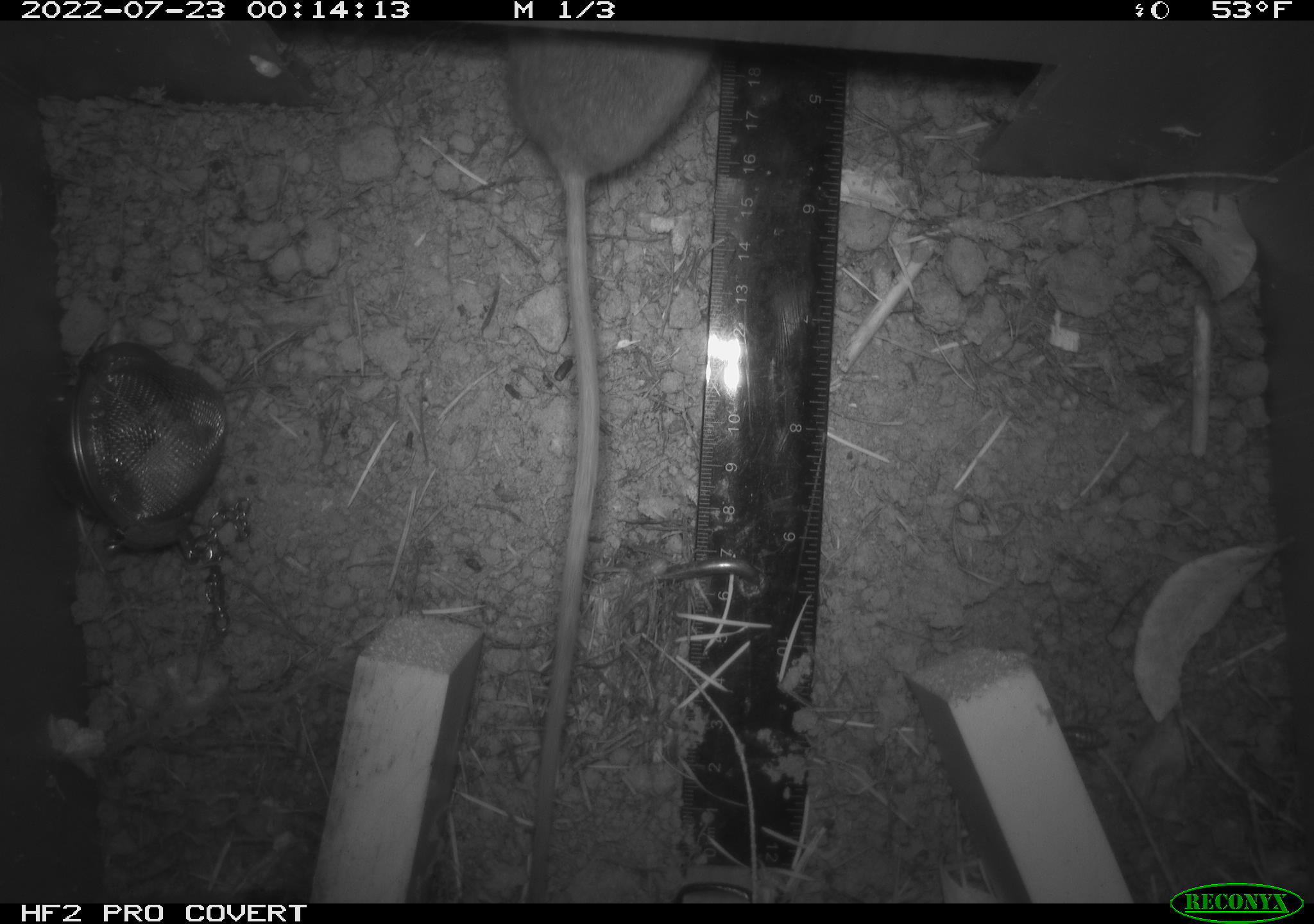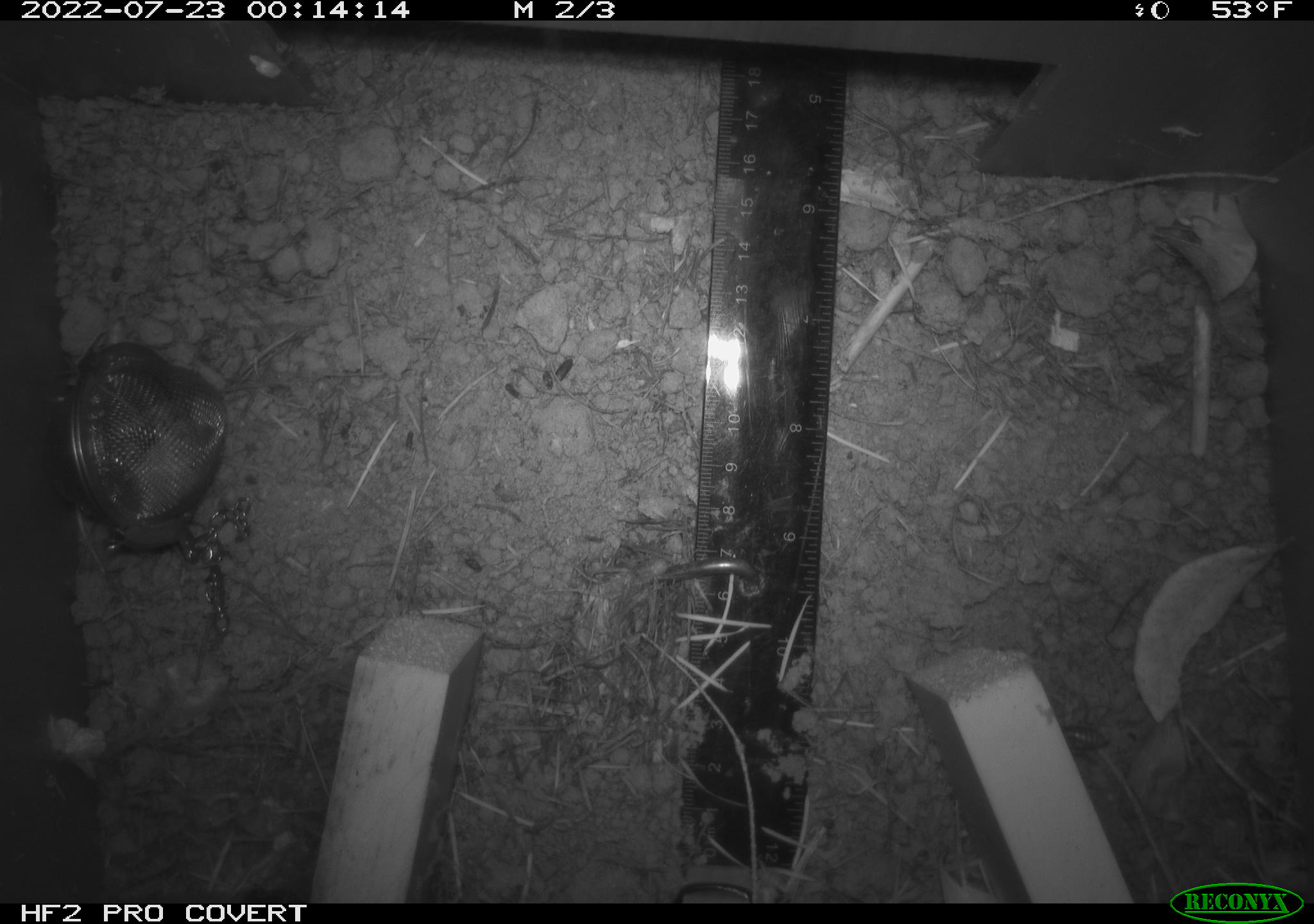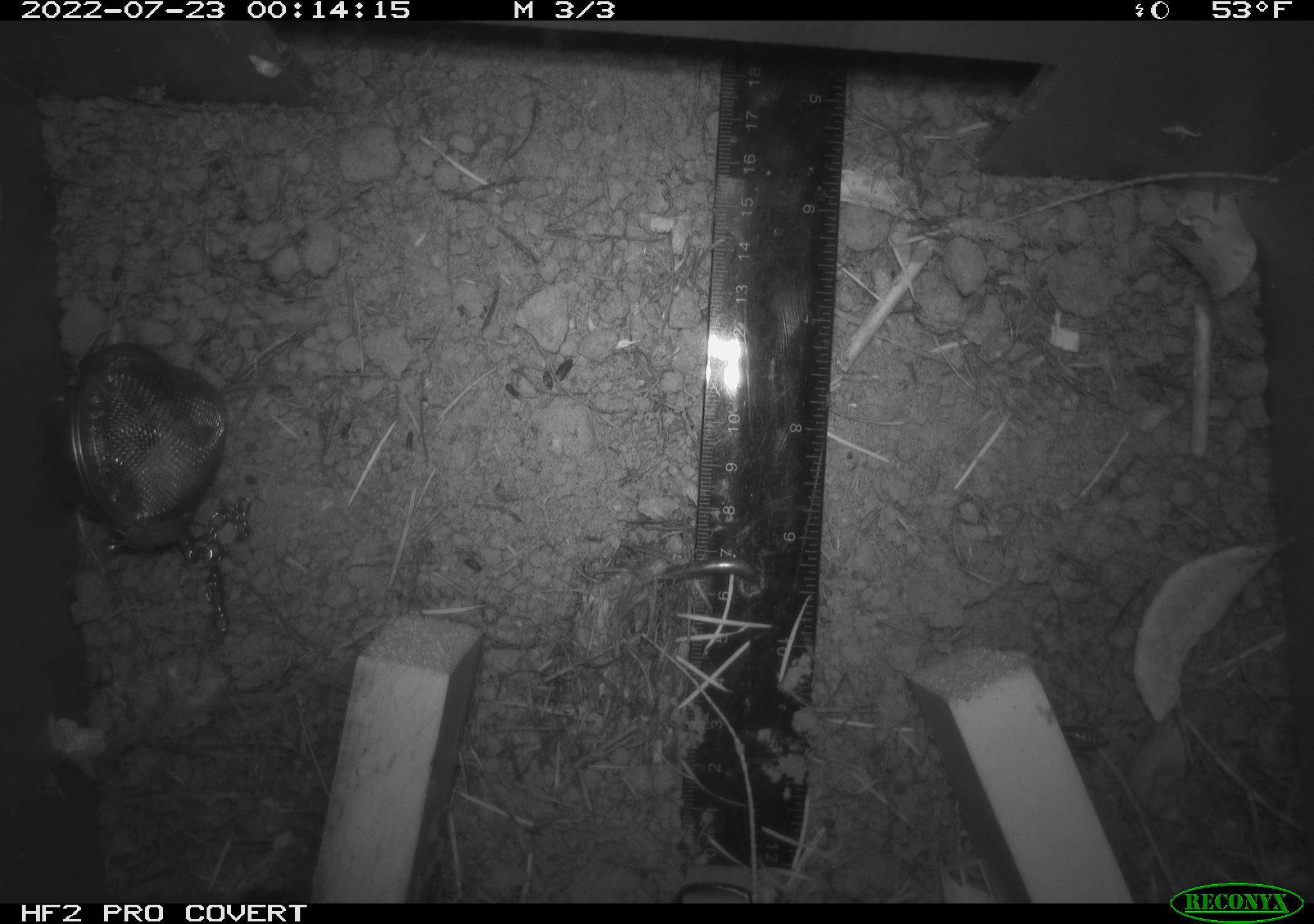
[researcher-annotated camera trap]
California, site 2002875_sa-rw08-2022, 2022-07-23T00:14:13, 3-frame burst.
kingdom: Animalia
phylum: Chordata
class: Mammalia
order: Rodentia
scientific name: Rodentia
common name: mouse species